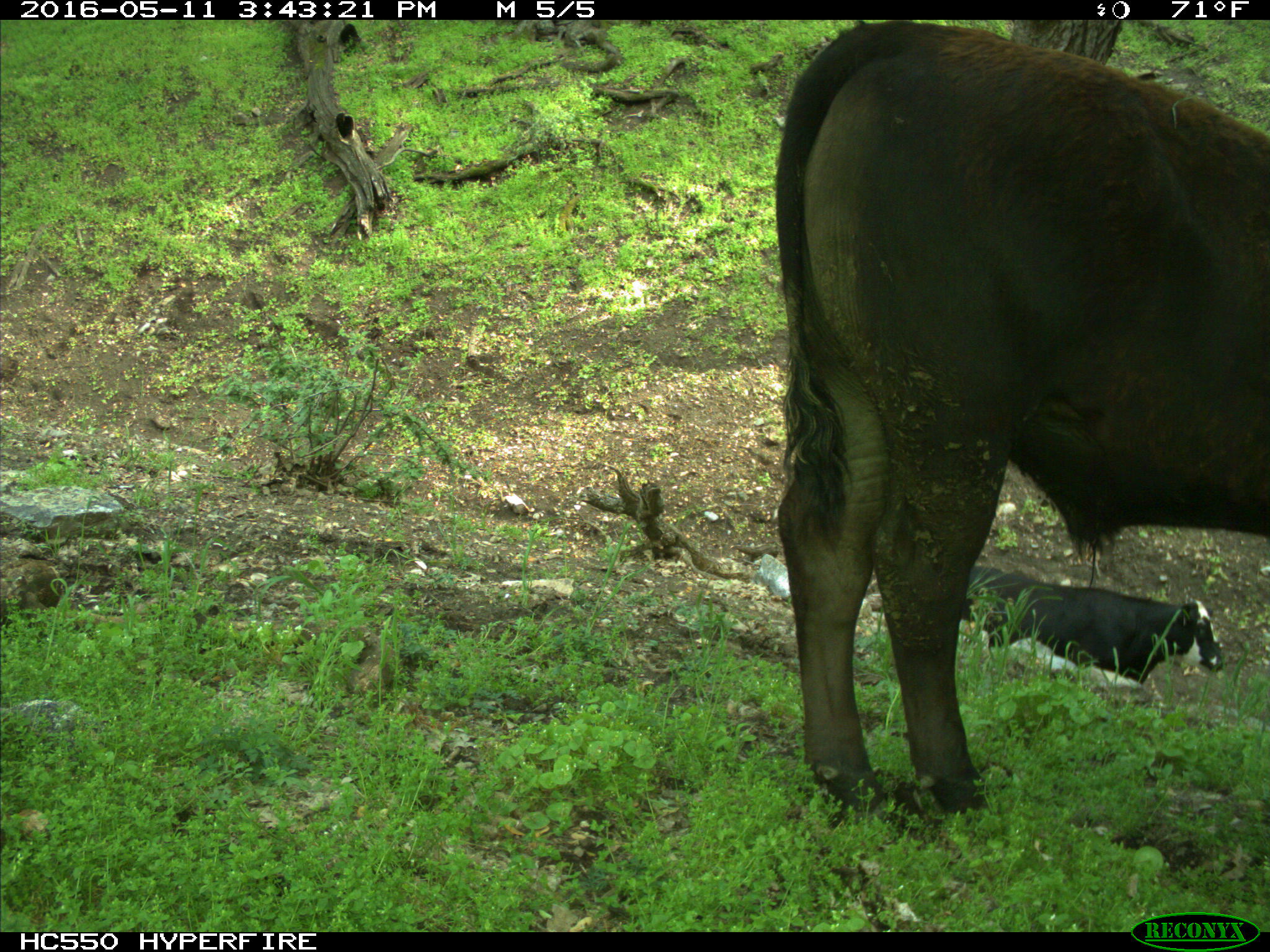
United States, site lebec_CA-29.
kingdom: Animalia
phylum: Chordata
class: Mammalia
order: Artiodactyla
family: Bovidae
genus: Bos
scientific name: Bos taurus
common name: domestic cow